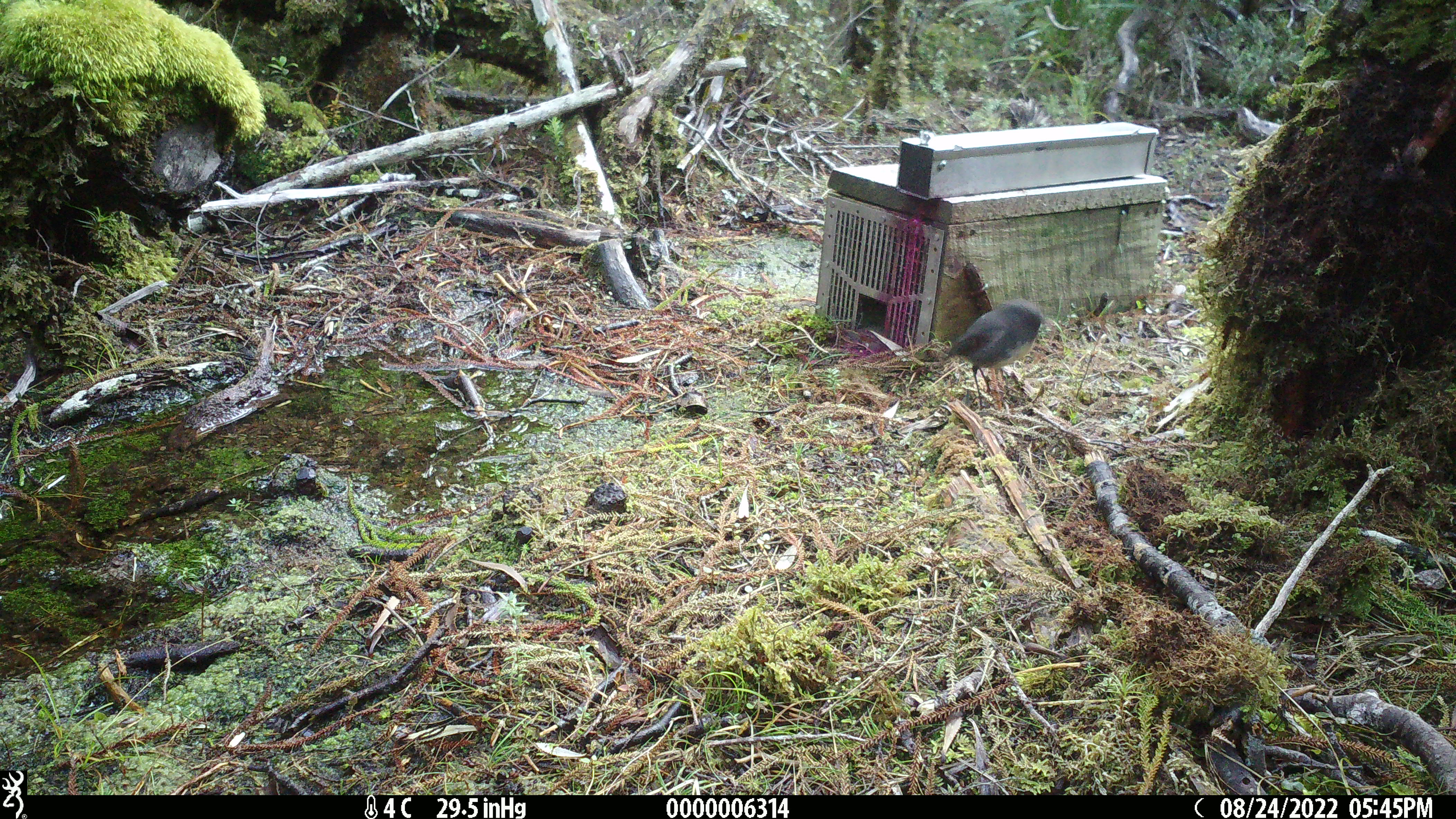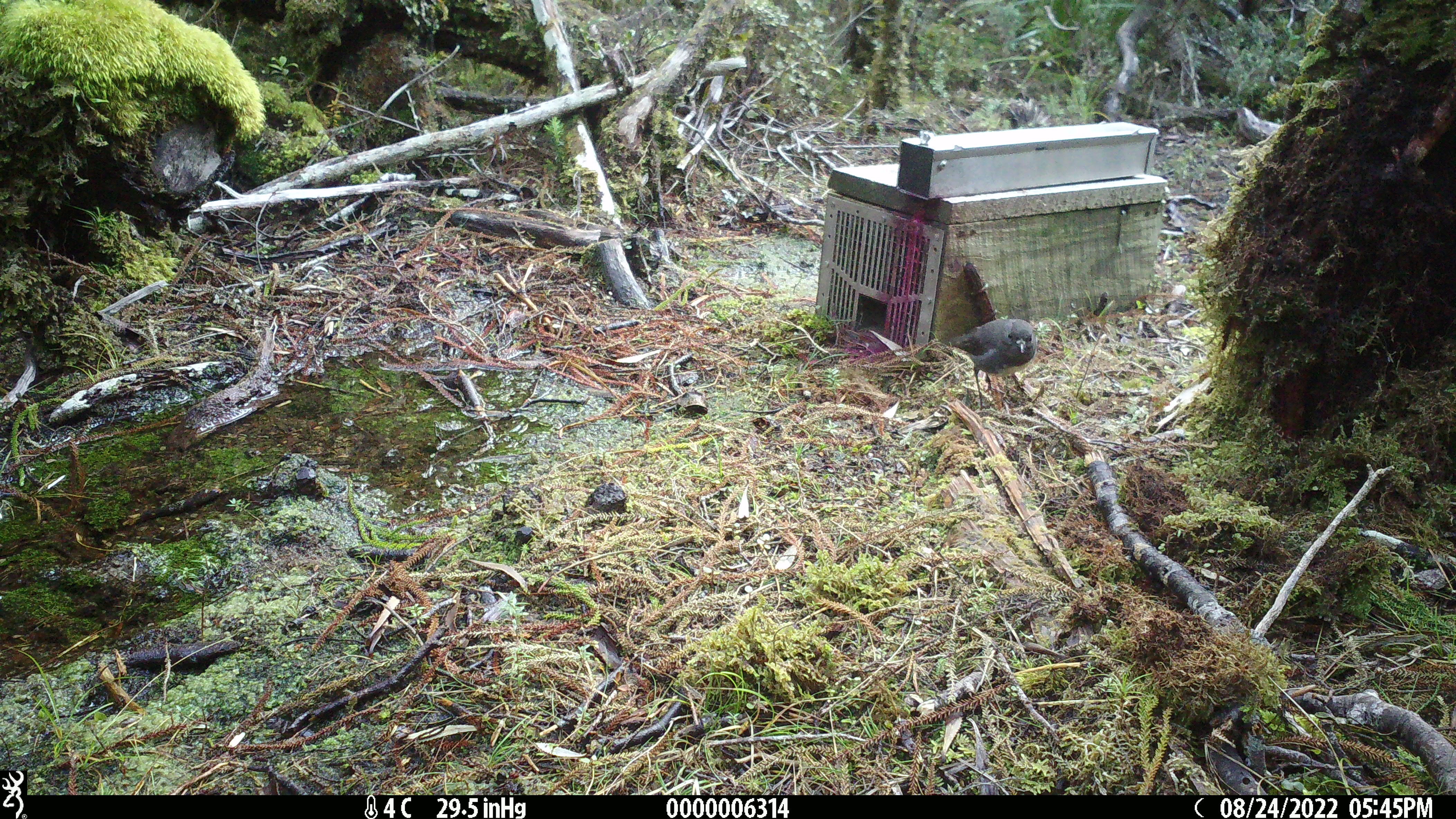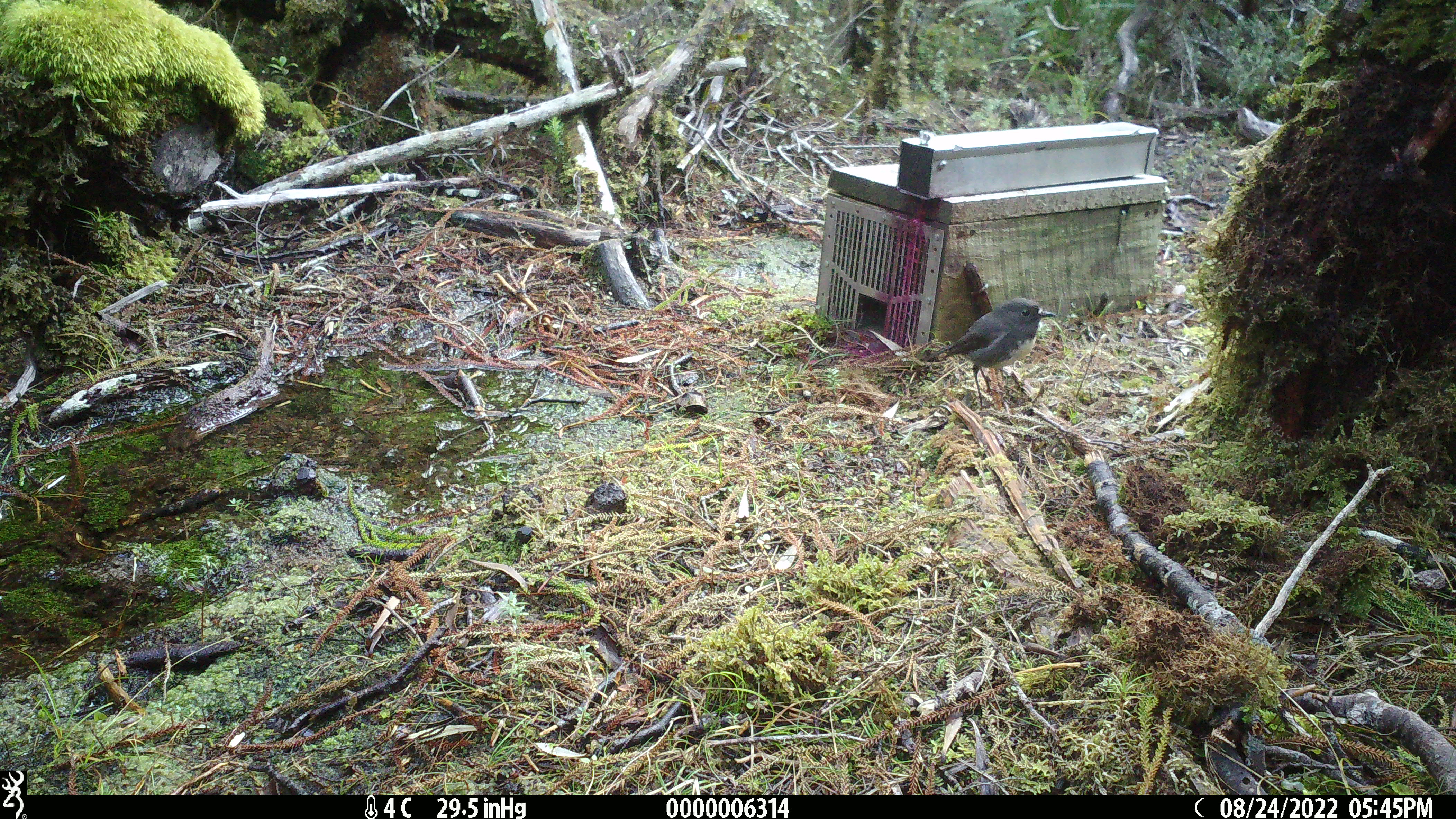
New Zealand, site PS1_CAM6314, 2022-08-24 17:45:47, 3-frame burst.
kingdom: Animalia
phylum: Chordata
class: Aves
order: Passeriformes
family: Petroicidae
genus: Petroica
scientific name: Petroica australis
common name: new zealand robin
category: robin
Robin (new zealand robin) (Petroica australis).